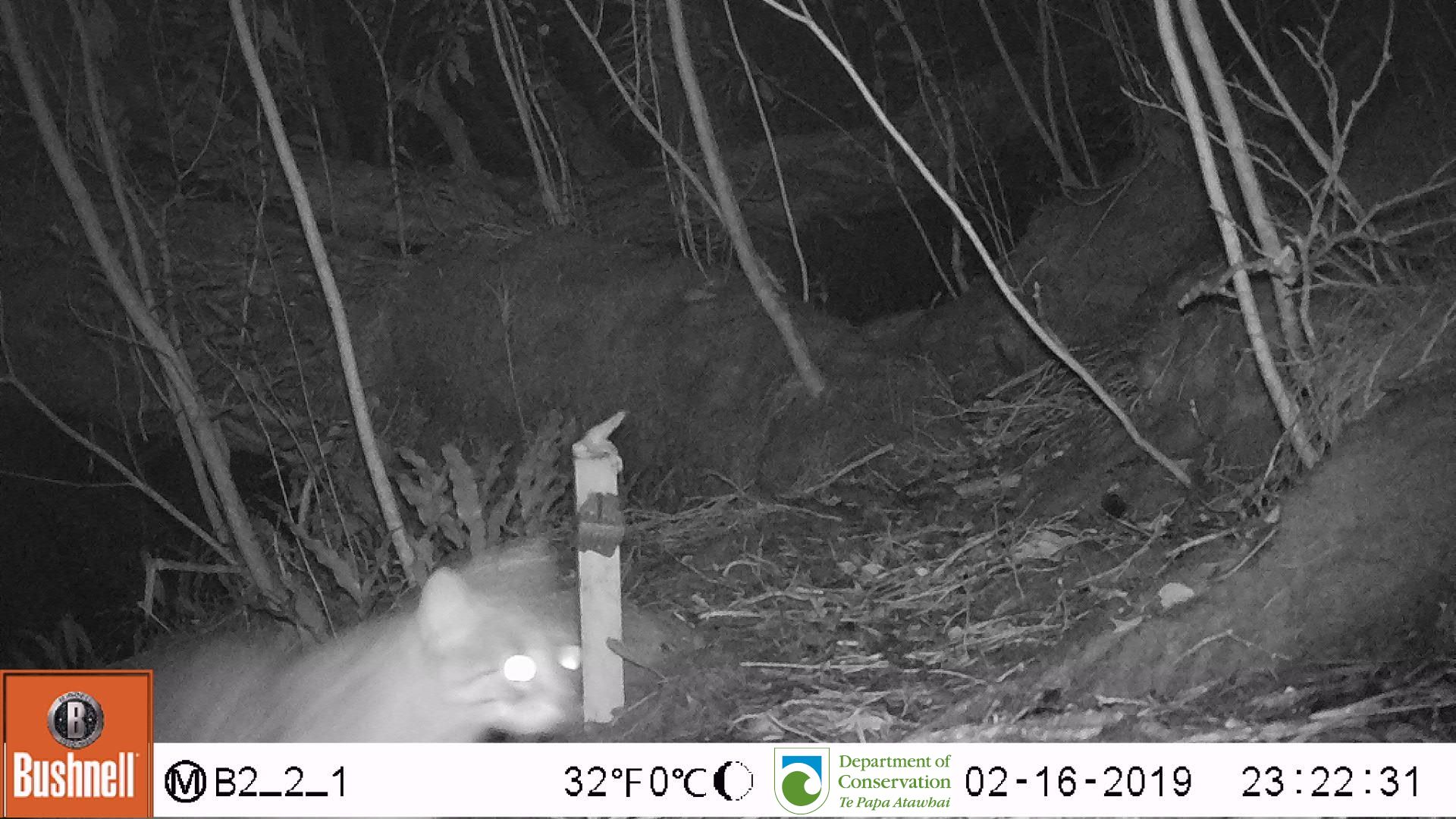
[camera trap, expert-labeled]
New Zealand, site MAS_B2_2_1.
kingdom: Animalia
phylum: Chordata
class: Mammalia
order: Carnivora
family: Felidae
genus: Felis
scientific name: Felis catus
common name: domestic cat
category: cat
Cat (domestic cat) (Felis catus).